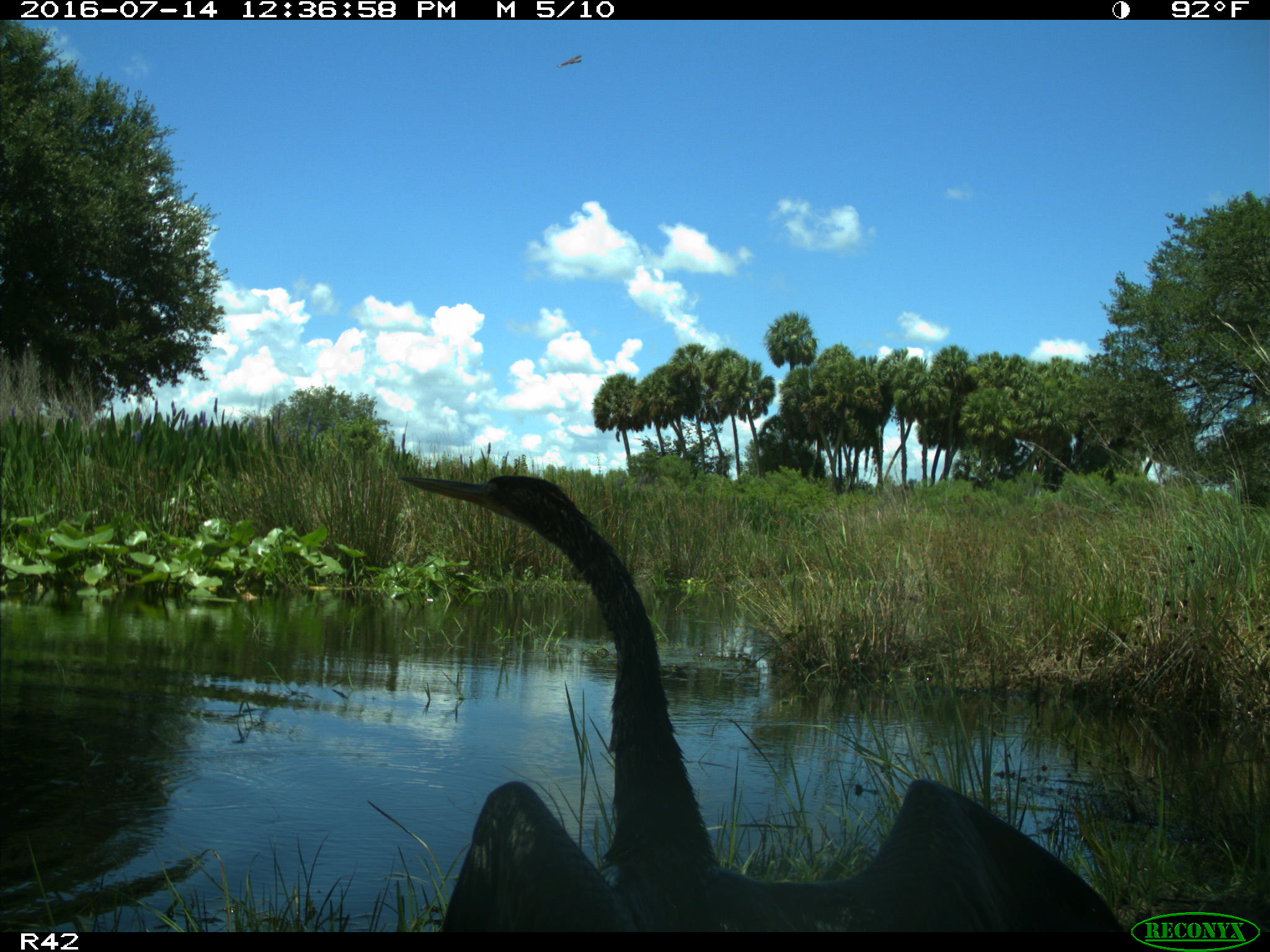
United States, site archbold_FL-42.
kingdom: Animalia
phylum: Chordata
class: Aves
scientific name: Aves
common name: birds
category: unidentified bird